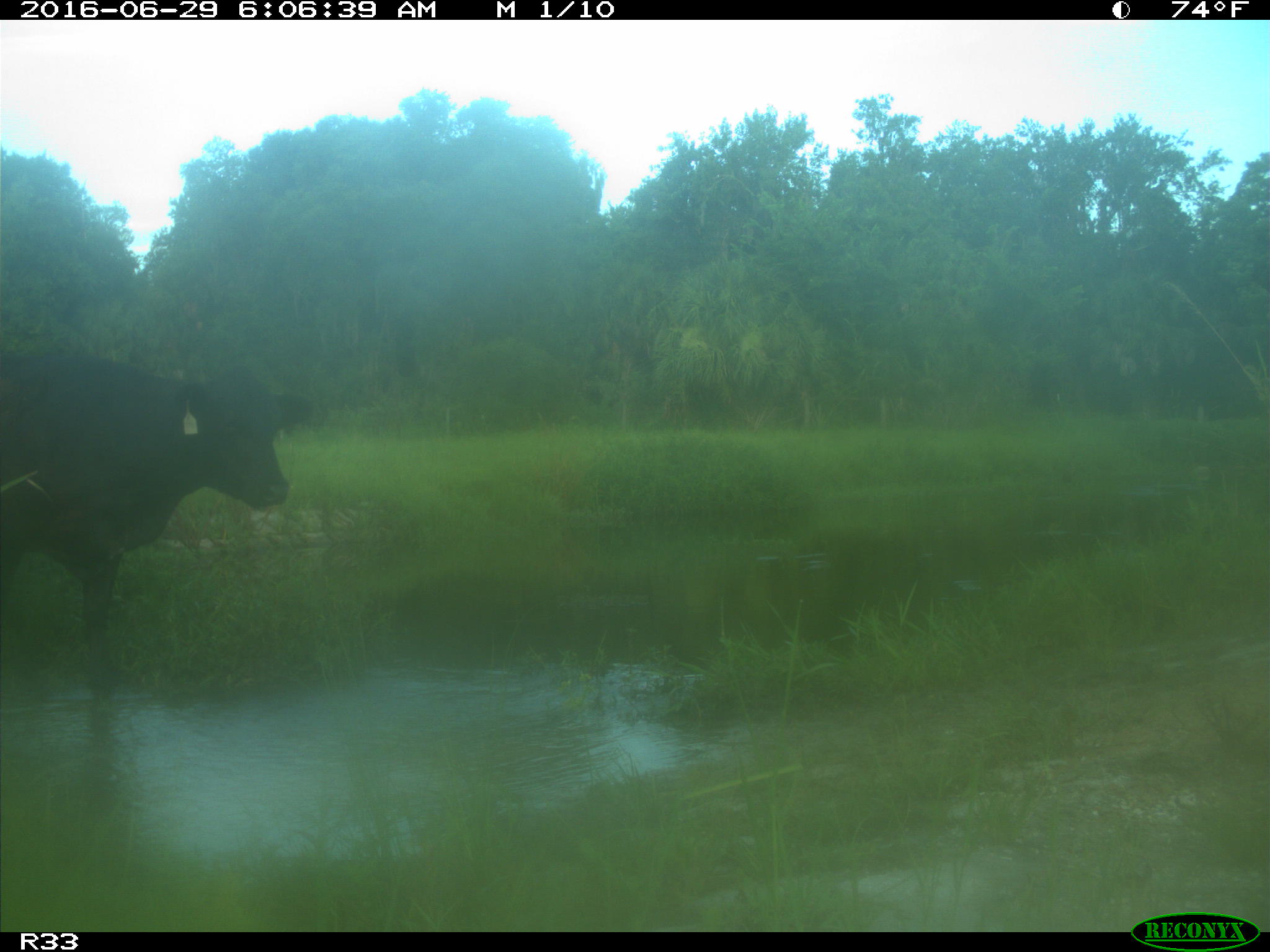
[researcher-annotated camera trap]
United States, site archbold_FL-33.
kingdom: Animalia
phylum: Chordata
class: Mammalia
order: Artiodactyla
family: Bovidae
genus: Bos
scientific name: Bos taurus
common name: domestic cow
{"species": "Bos taurus (domestic cow)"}